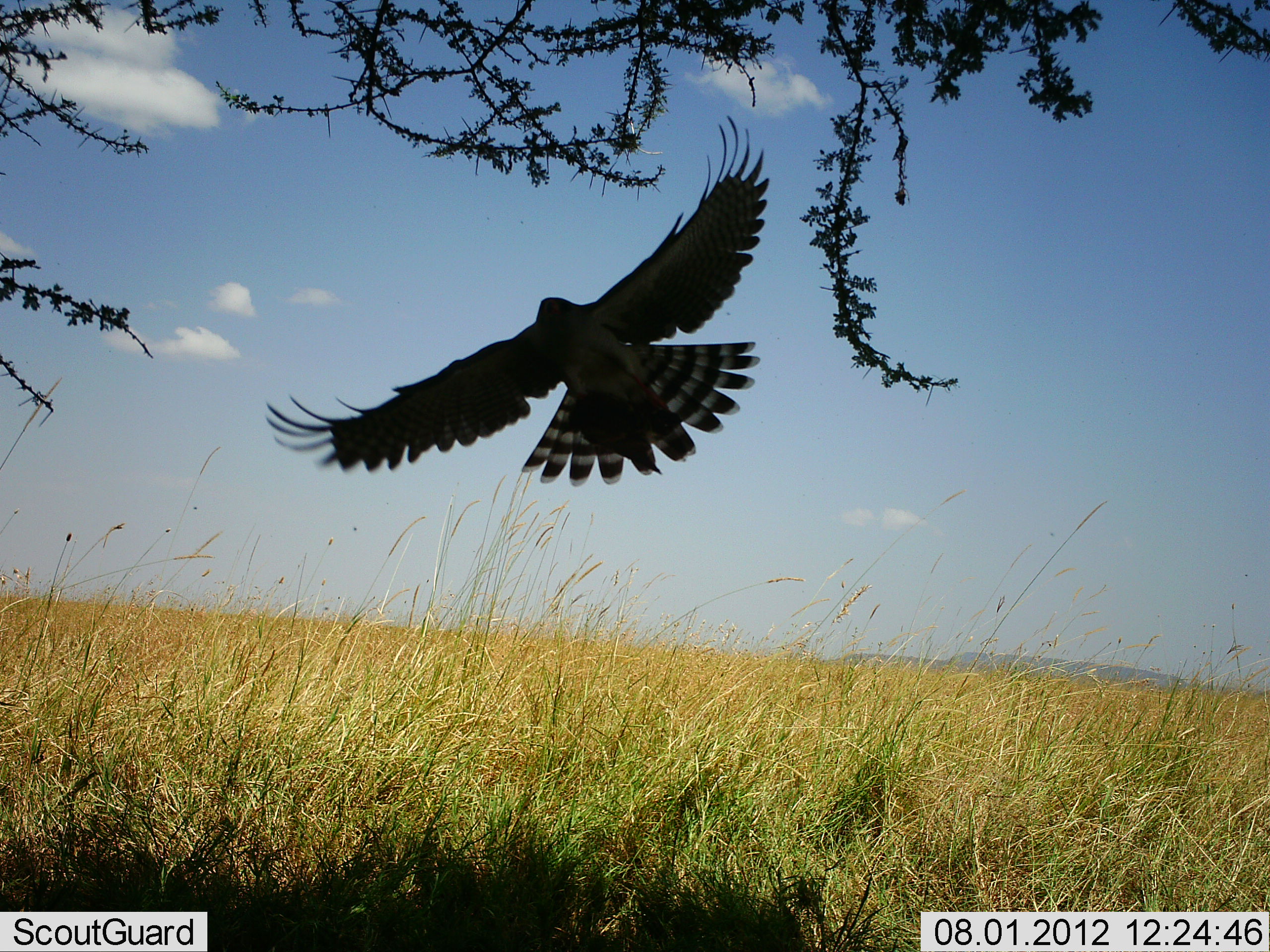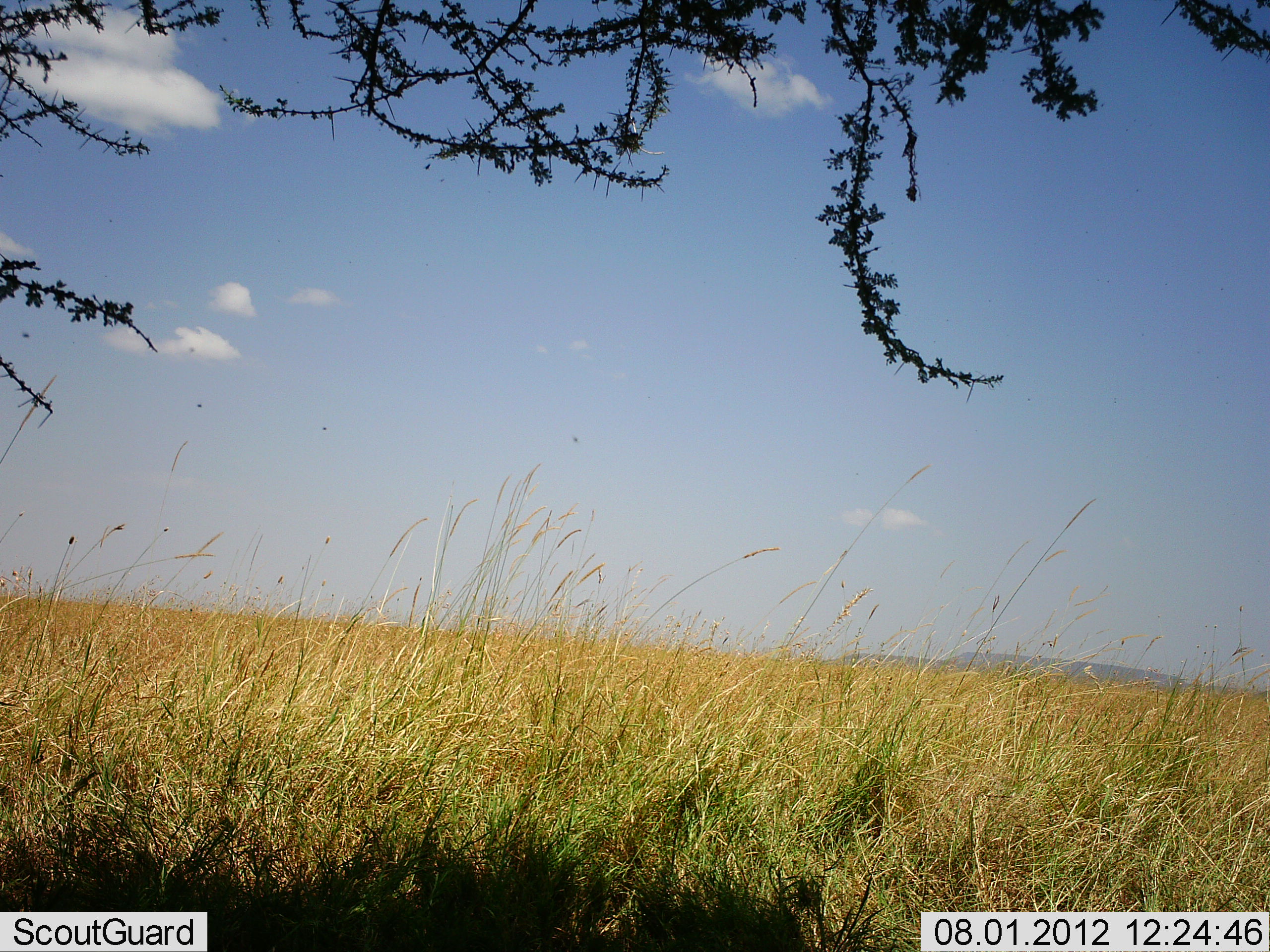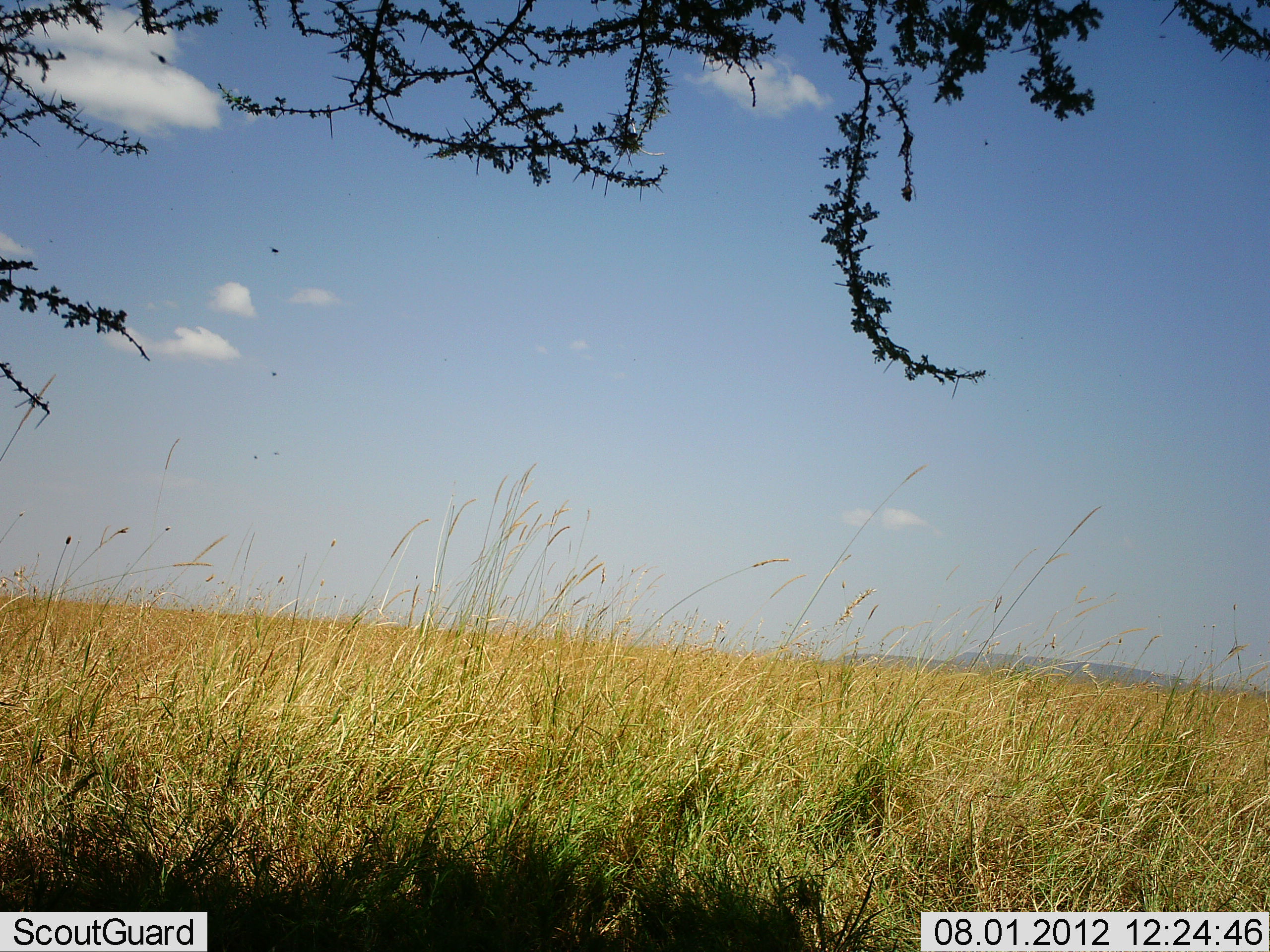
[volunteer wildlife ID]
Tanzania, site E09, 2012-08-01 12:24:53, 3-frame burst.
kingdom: Animalia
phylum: Chordata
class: Aves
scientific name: Aves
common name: bird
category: otherbird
Otherbird (bird) (Aves), count 1. Behavior (volunteer vote fractions): standing 0%, resting 0%, moving 100%, interacting 0%. Young present (vote fraction): 0%. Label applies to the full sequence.